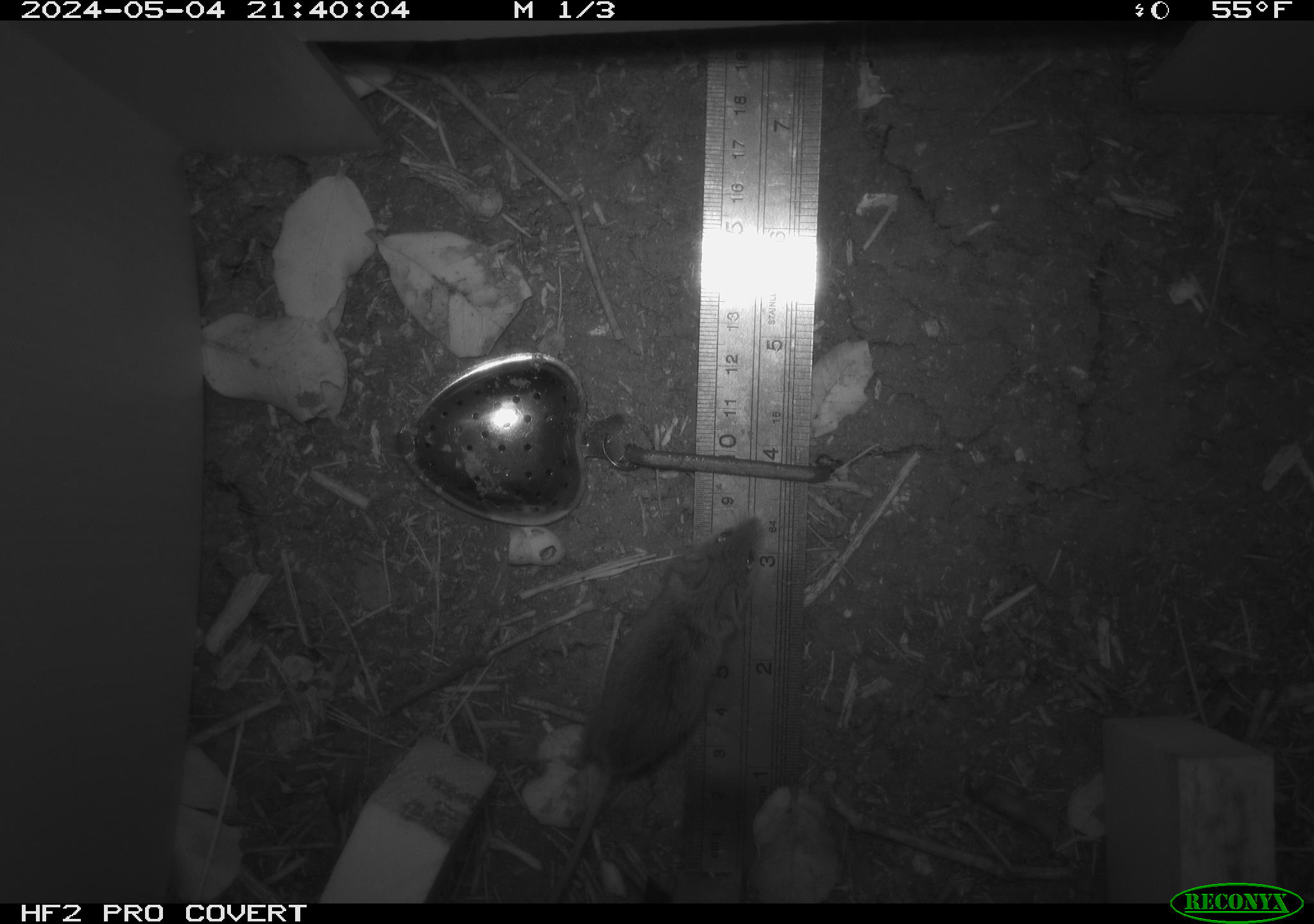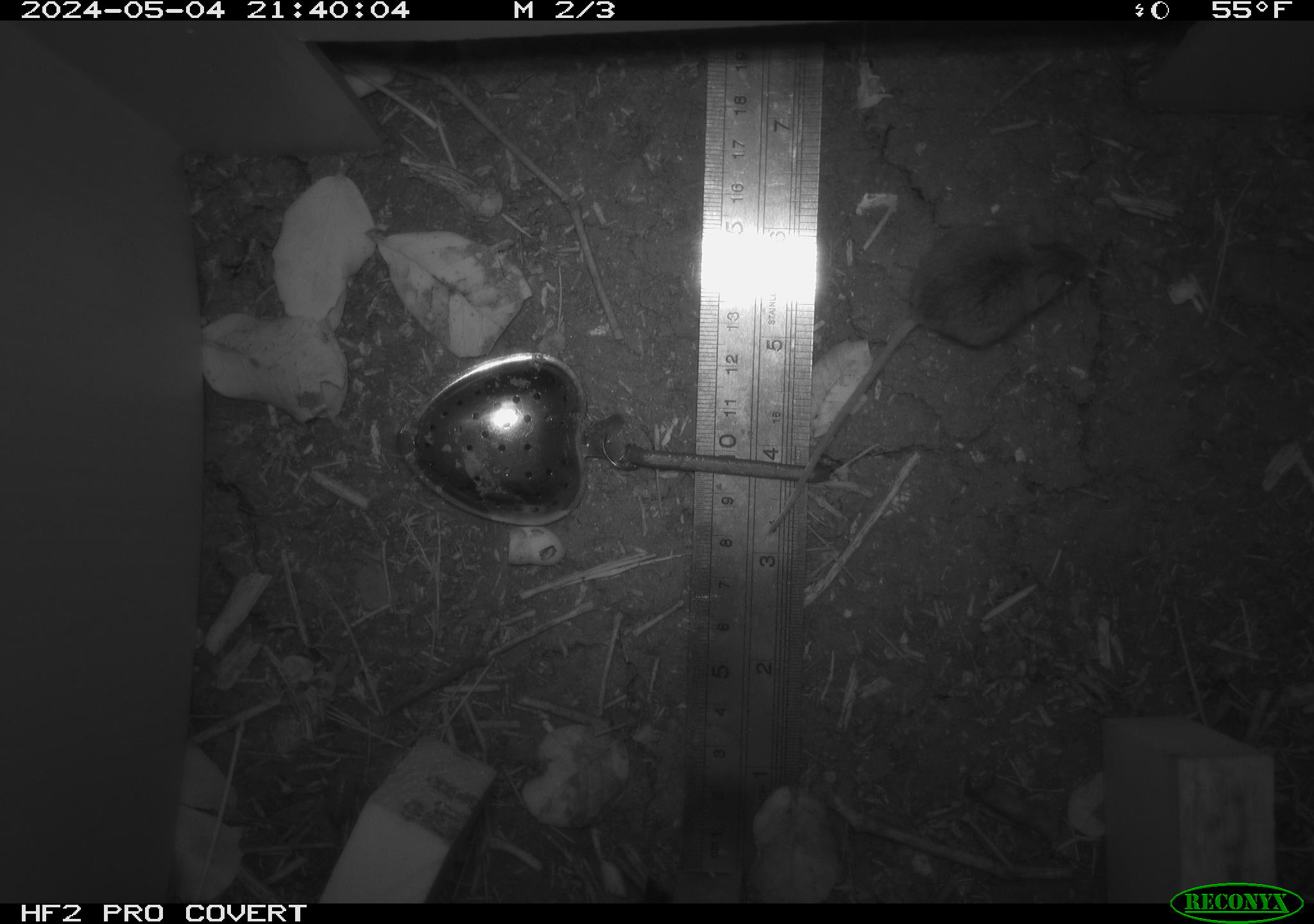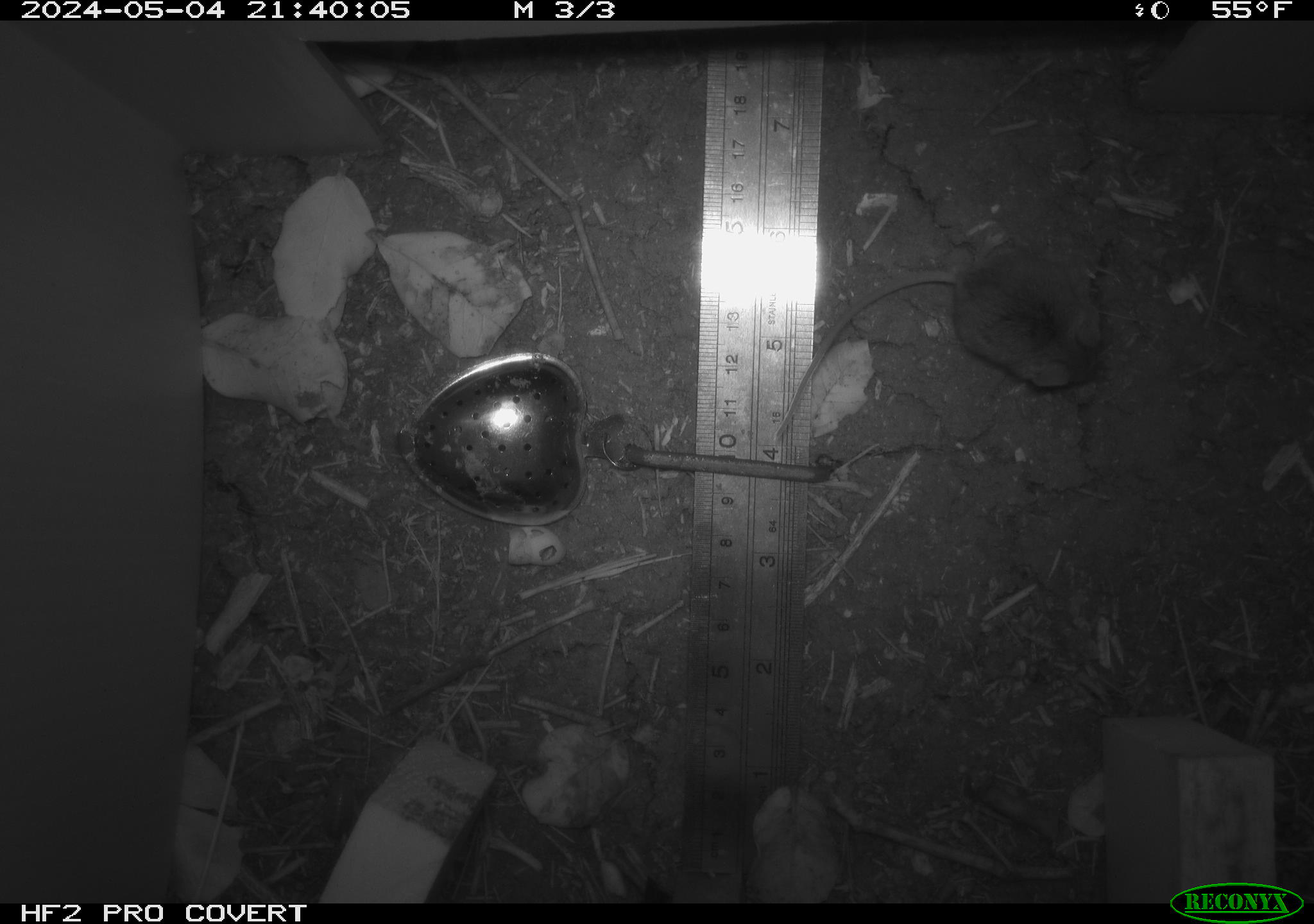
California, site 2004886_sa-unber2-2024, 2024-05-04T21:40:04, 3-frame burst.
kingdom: Animalia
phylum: Chordata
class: Mammalia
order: Rodentia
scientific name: Rodentia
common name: mouse species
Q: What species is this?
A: Mouse species (Rodentia).